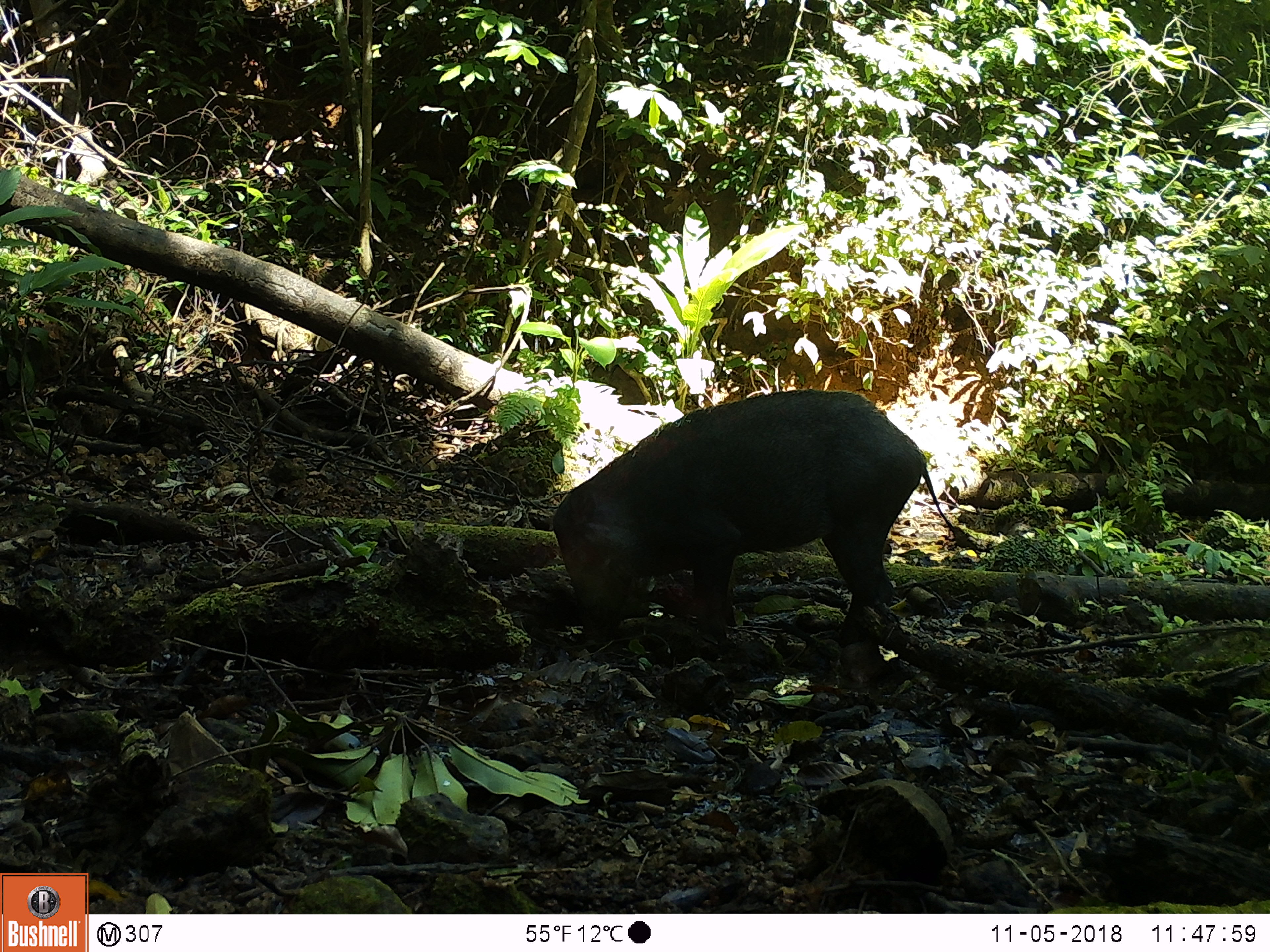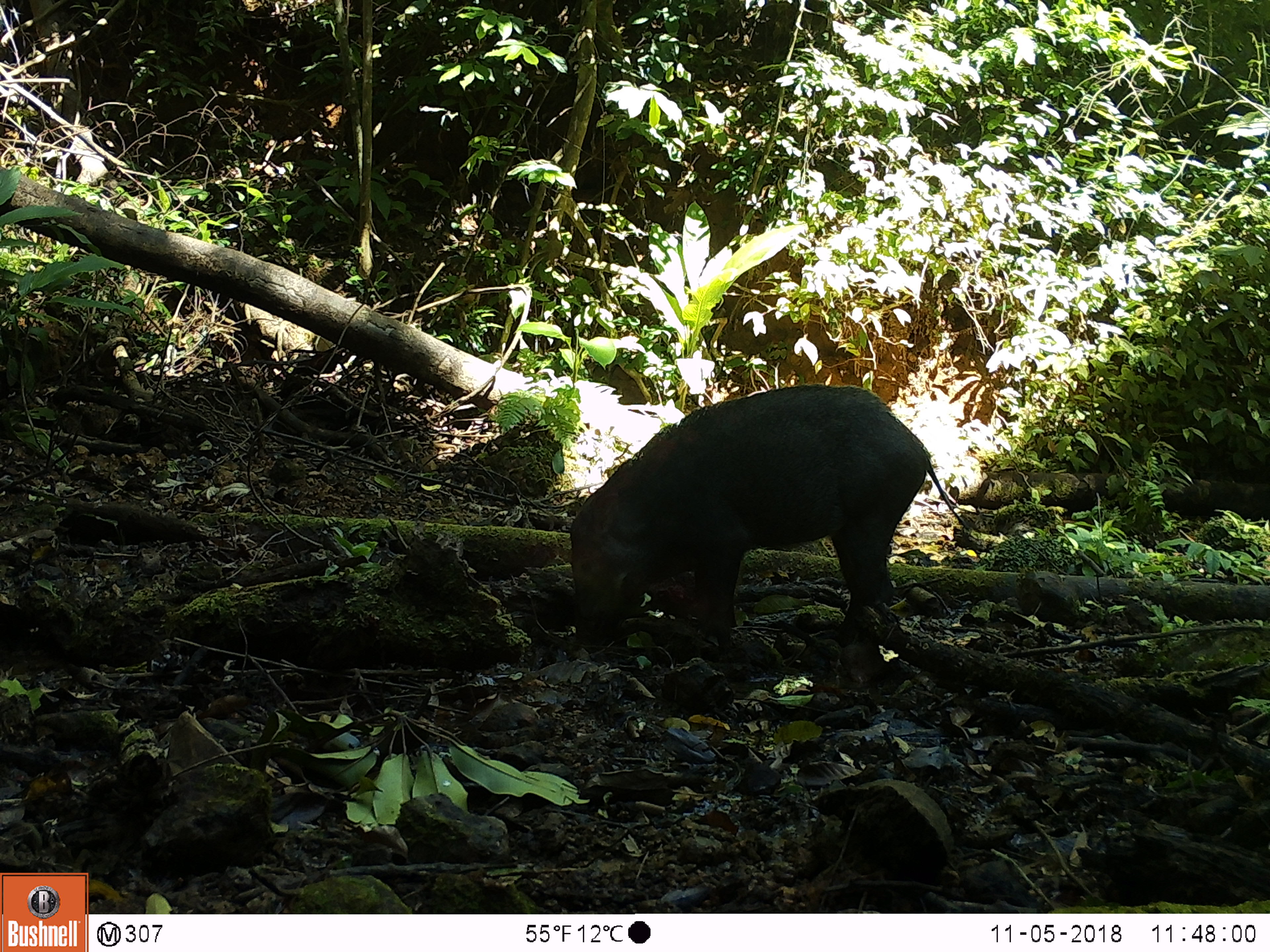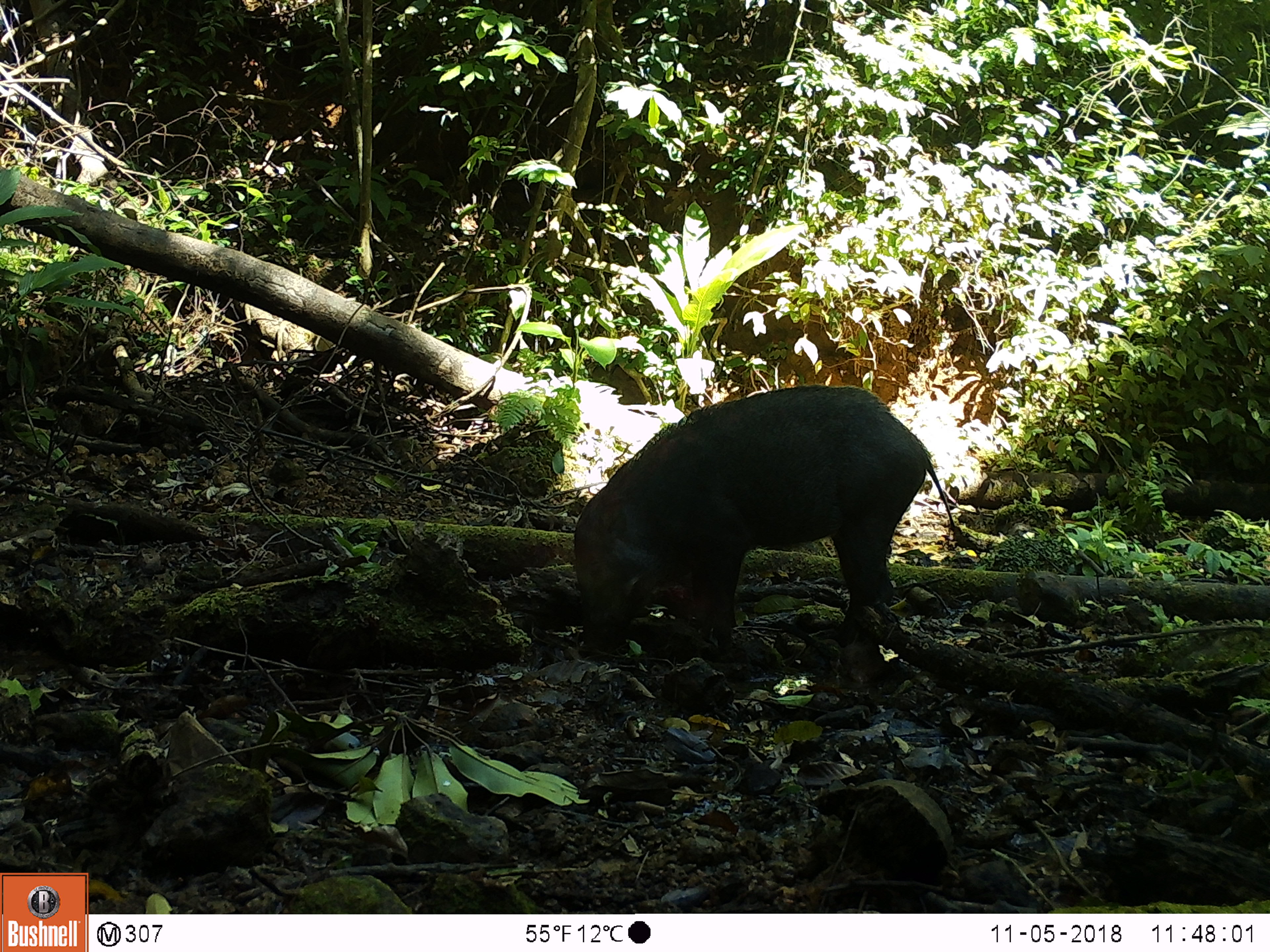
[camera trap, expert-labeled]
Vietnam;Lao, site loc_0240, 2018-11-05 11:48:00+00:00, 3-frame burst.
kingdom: Animalia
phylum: Chordata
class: Mammalia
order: Artiodactyla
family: Suidae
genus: Sus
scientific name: Sus scrofa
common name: eurasian wild pig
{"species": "eurasian wild pig (Sus scrofa)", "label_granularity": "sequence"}